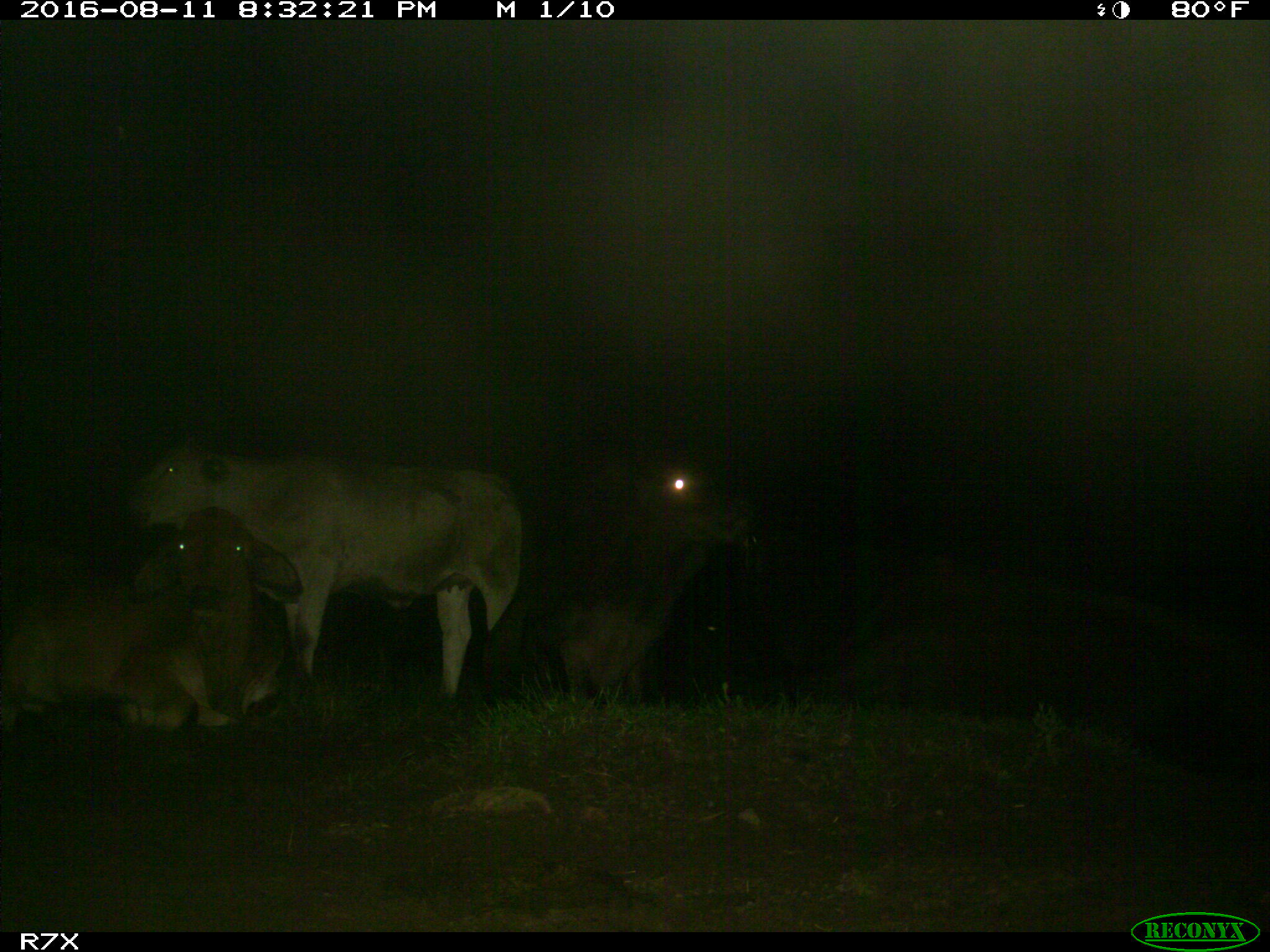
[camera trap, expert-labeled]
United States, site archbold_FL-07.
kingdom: Animalia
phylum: Chordata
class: Mammalia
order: Artiodactyla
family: Bovidae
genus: Bos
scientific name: Bos taurus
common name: domestic cow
Bos taurus (domestic cow).